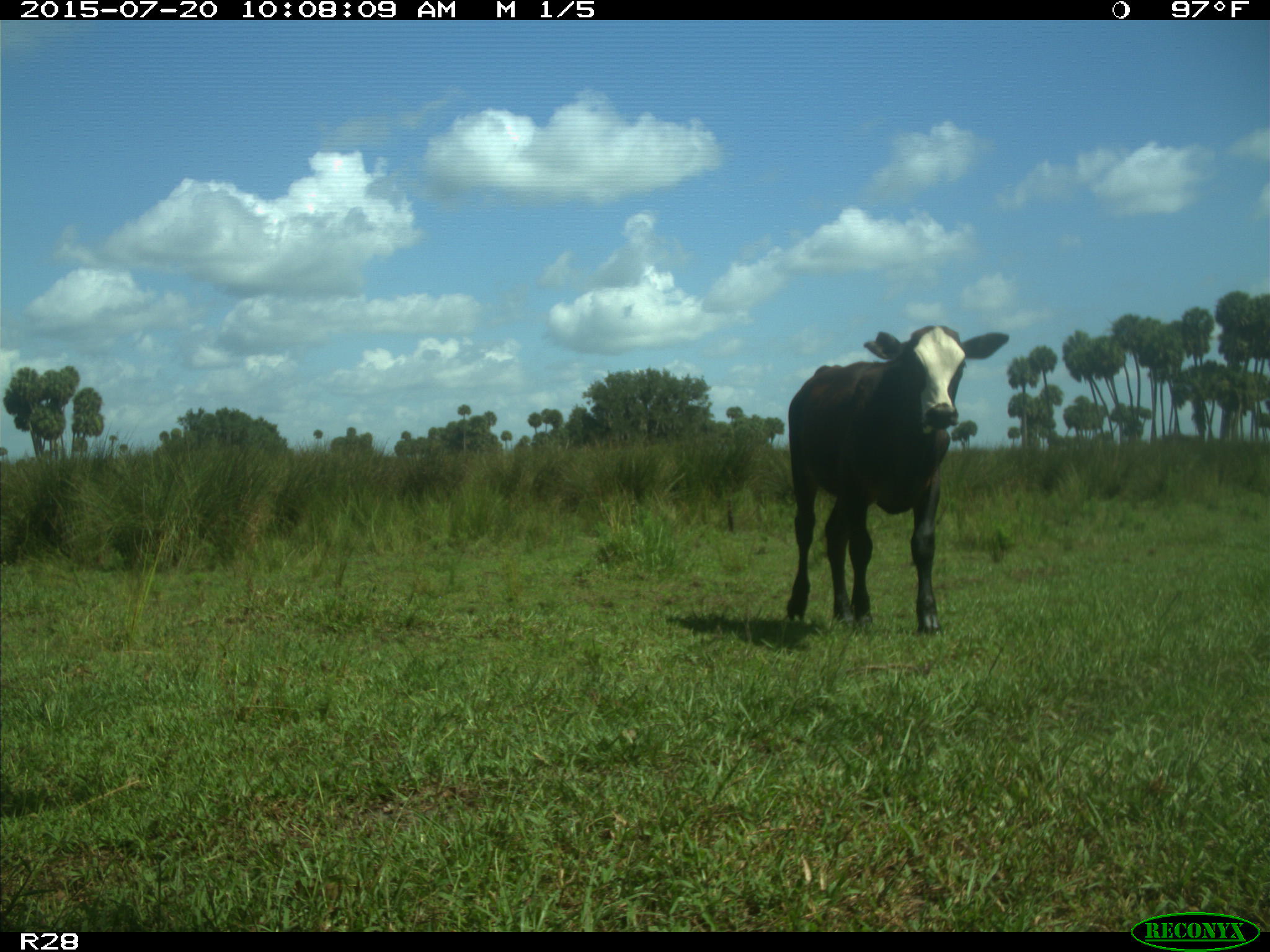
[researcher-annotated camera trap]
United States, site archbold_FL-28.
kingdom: Animalia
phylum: Chordata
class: Mammalia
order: Artiodactyla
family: Bovidae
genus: Bos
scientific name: Bos taurus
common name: domestic cow